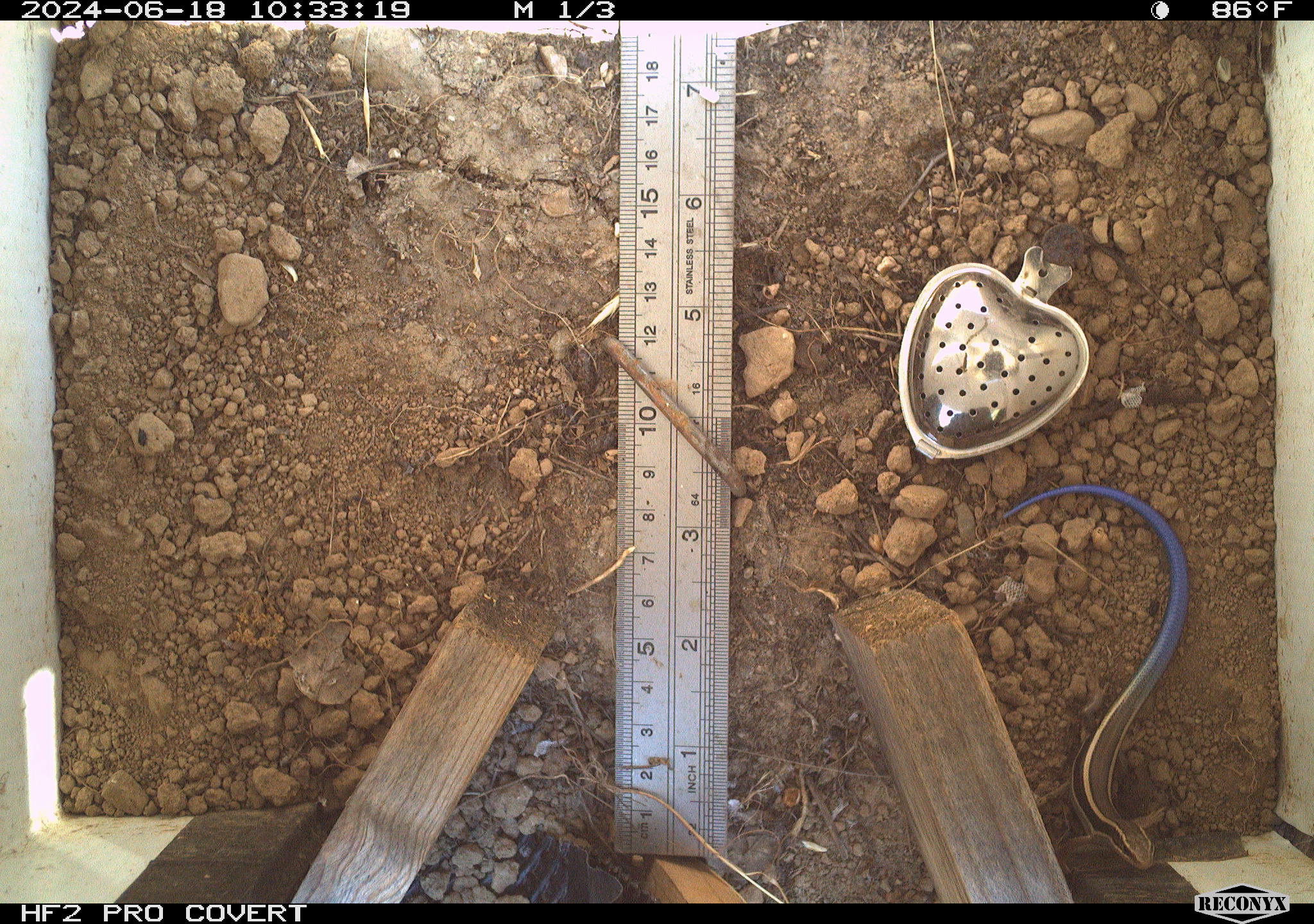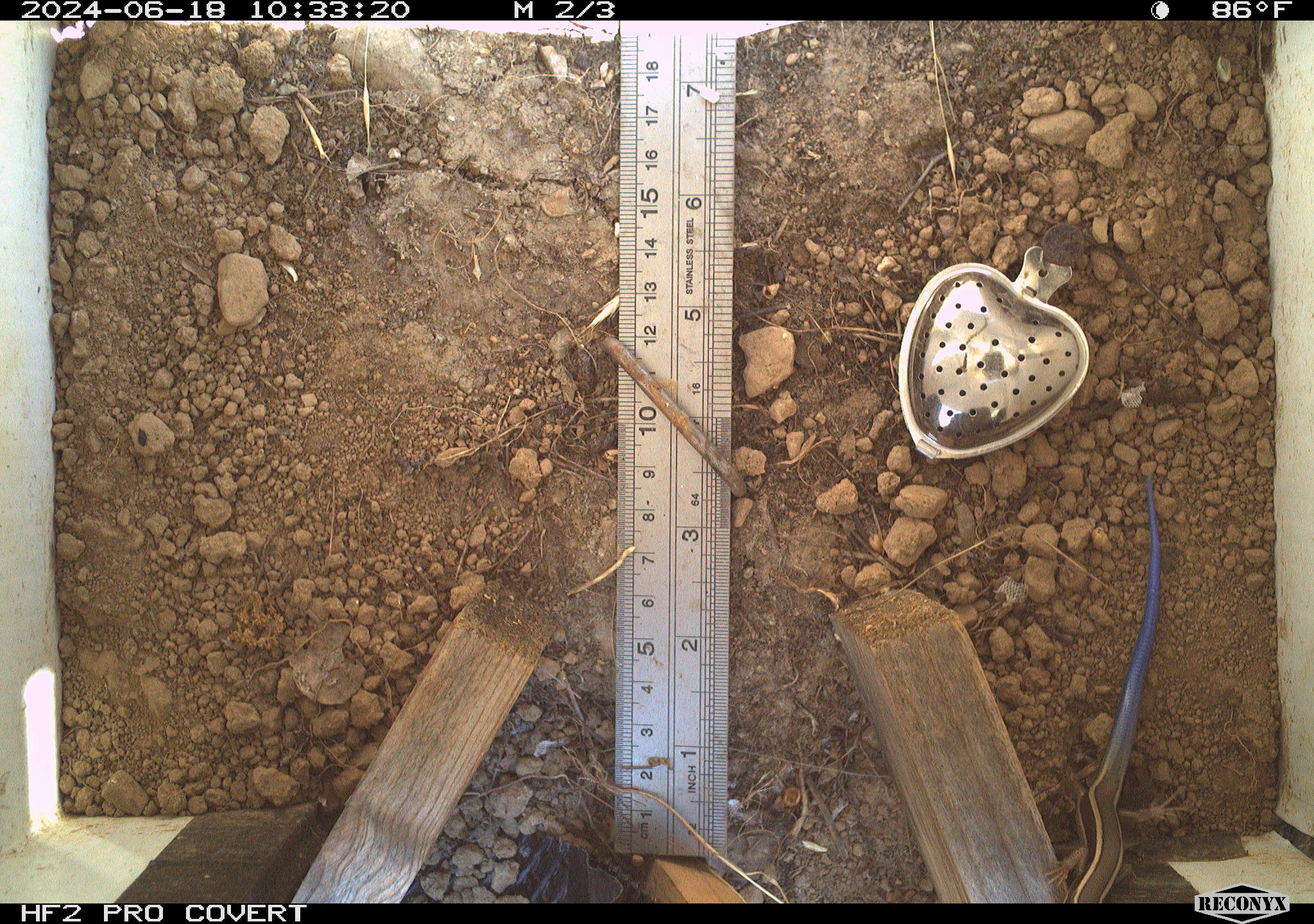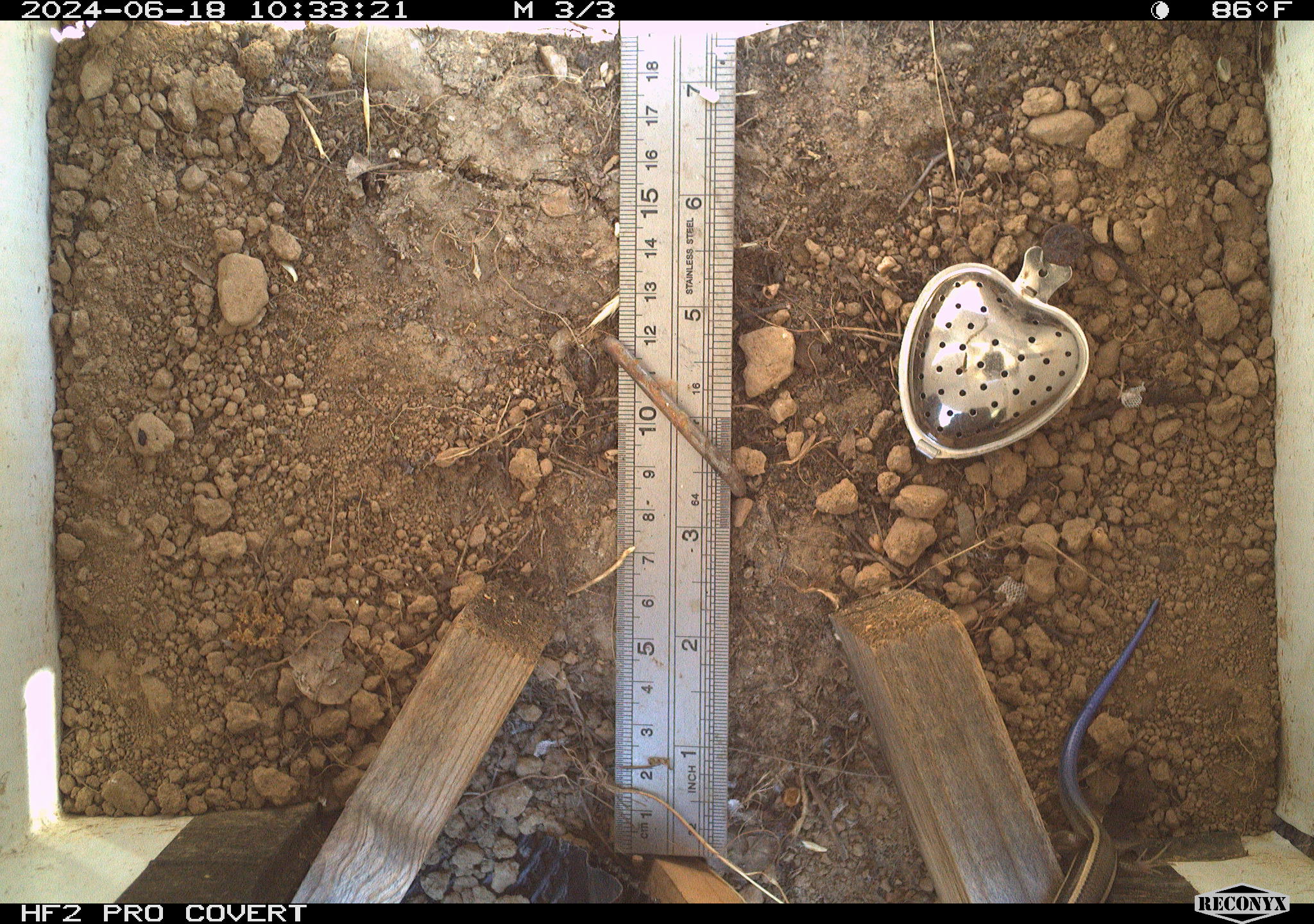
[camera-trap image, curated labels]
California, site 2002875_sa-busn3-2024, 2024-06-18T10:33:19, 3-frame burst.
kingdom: Animalia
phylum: Chordata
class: Reptilia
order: Squamata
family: Scincidae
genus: Plestiodon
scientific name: Plestiodon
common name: blue-tailed skinks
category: plestiodon species